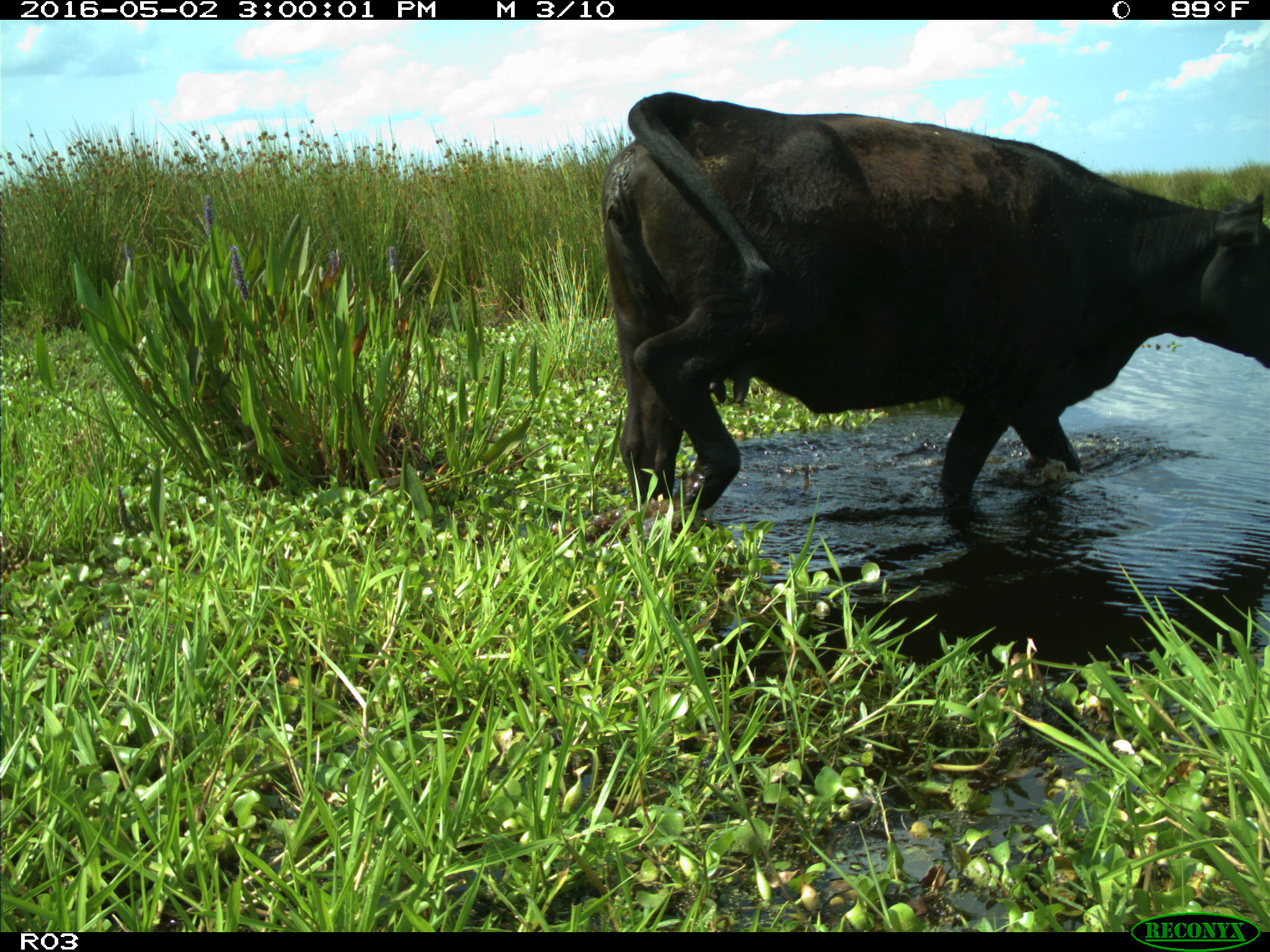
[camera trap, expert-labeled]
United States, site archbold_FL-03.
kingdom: Animalia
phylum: Chordata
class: Mammalia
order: Artiodactyla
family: Bovidae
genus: Bos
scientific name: Bos taurus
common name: domestic cow